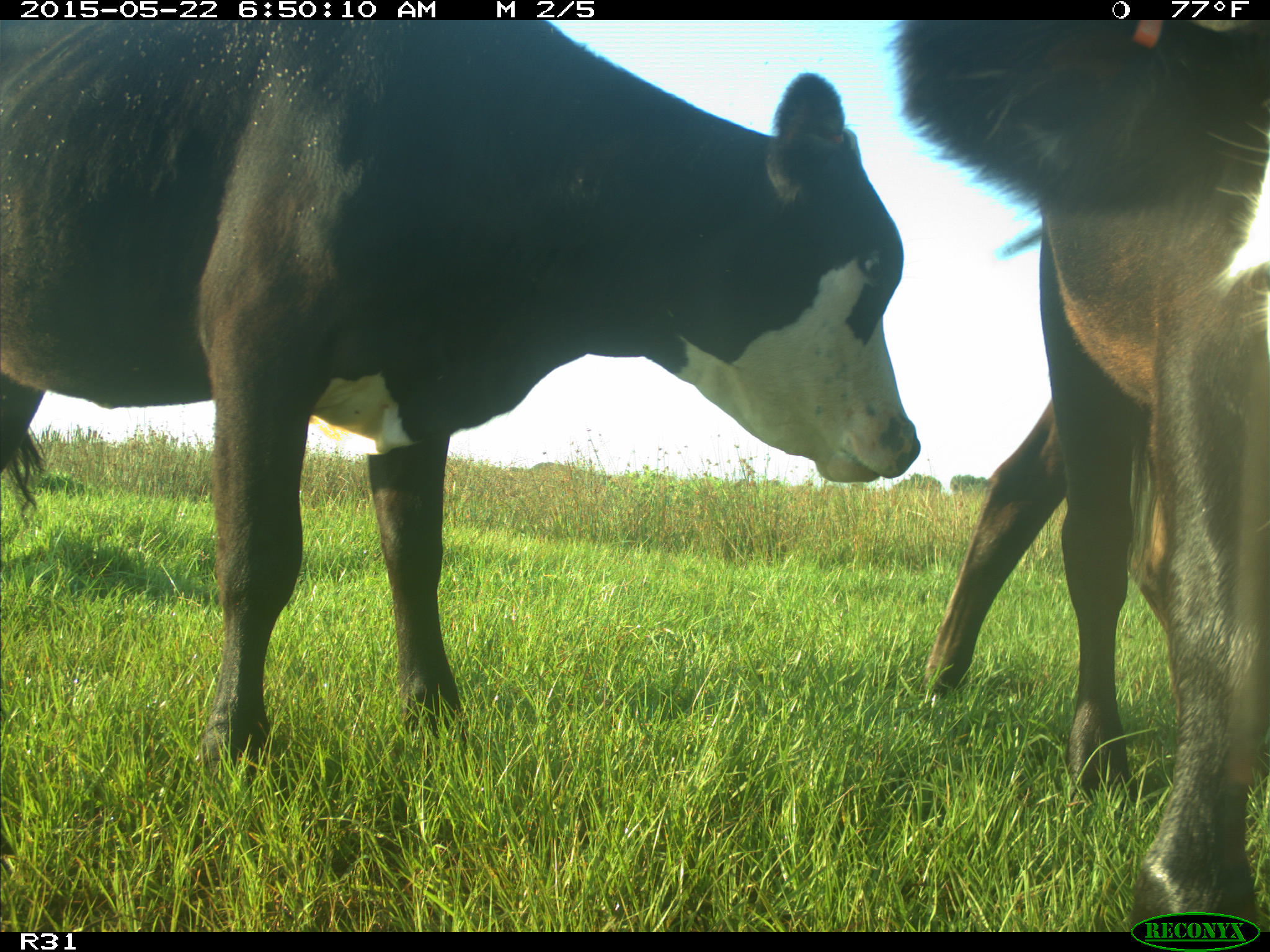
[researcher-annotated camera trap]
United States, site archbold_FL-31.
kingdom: Animalia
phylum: Chordata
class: Mammalia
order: Artiodactyla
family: Bovidae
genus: Bos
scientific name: Bos taurus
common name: domestic cow